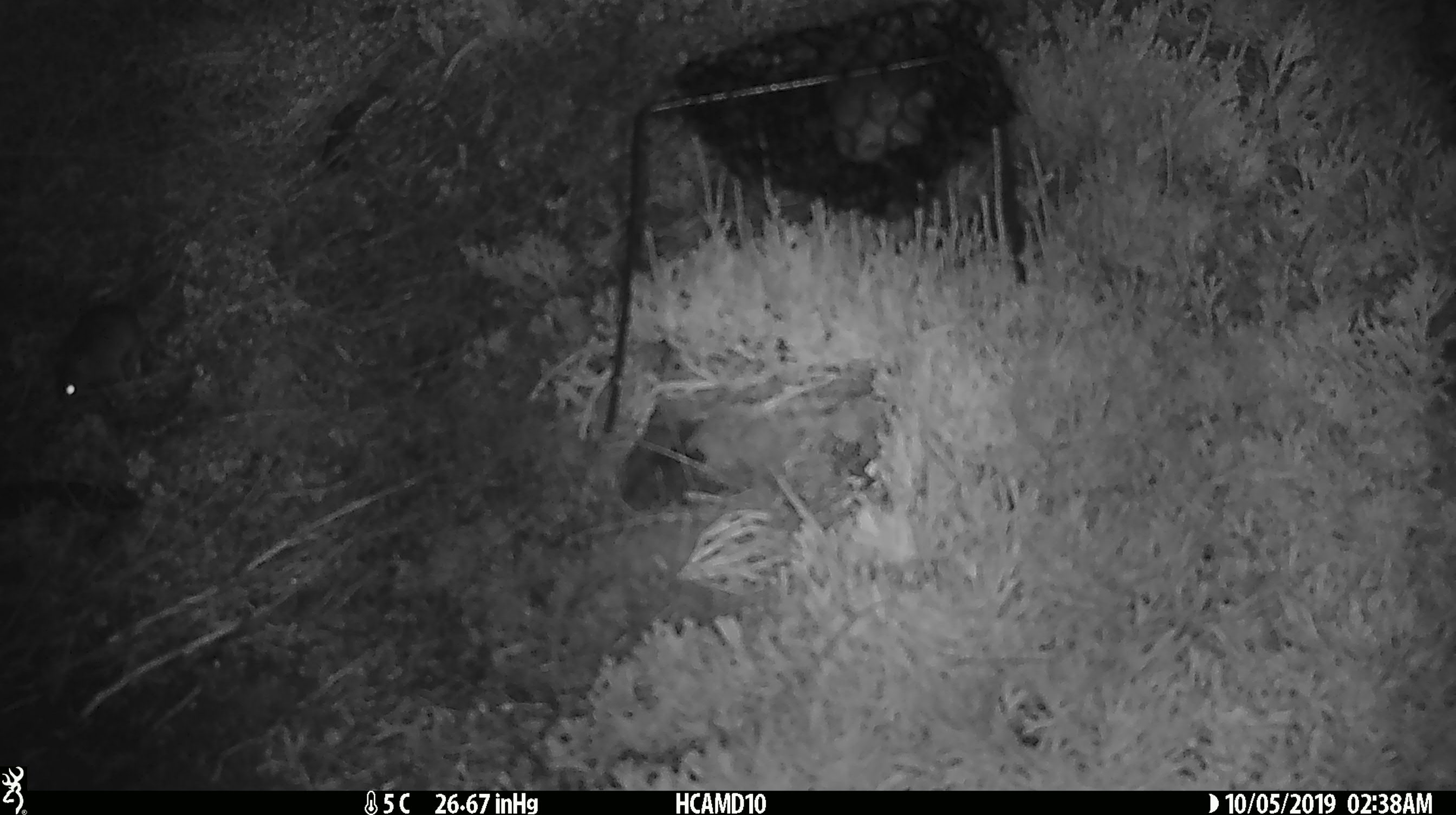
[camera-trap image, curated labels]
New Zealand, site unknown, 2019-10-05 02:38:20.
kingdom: Animalia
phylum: Chordata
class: Mammalia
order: Rodentia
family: Muridae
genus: Mus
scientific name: Mus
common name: mouse